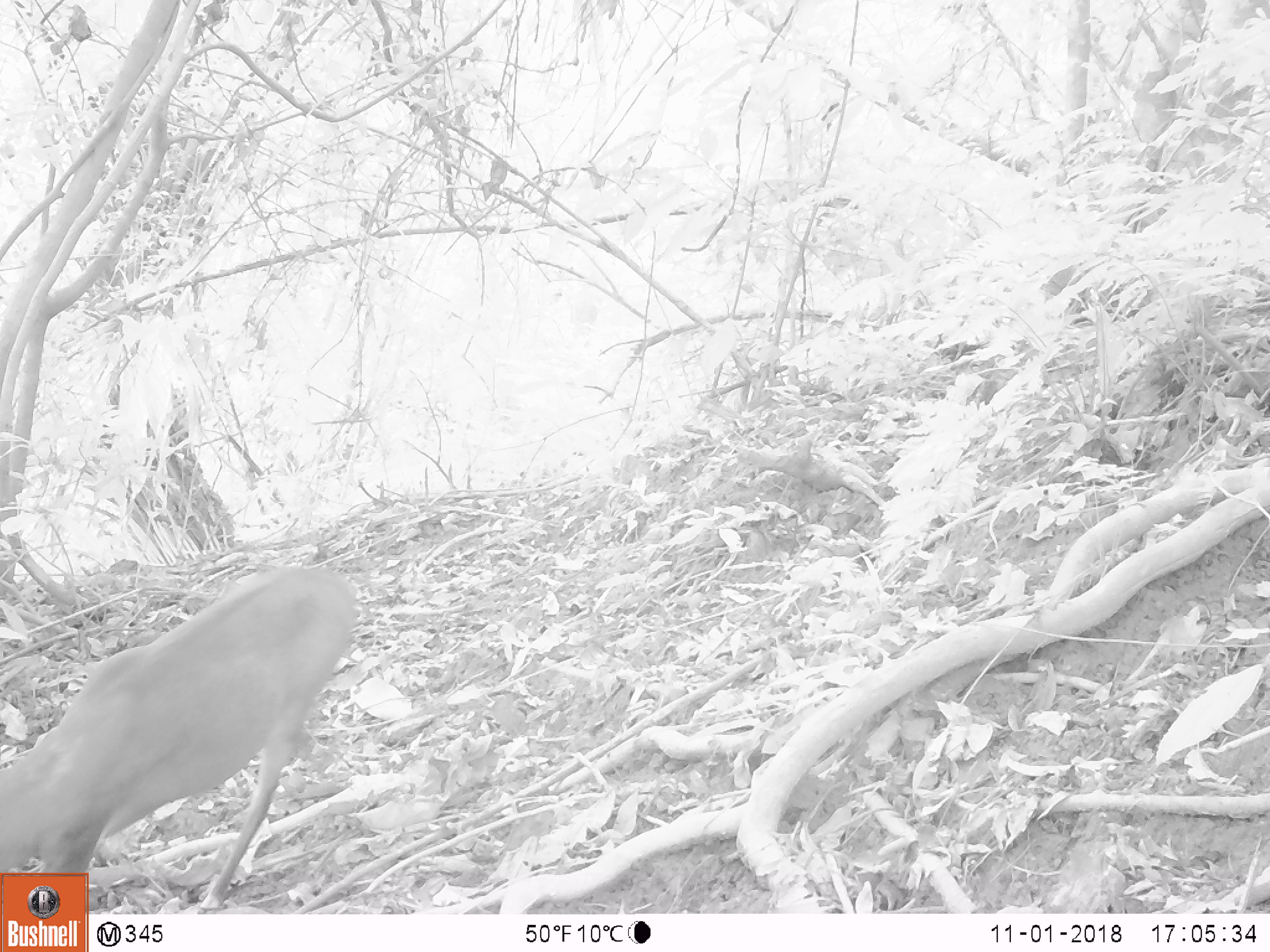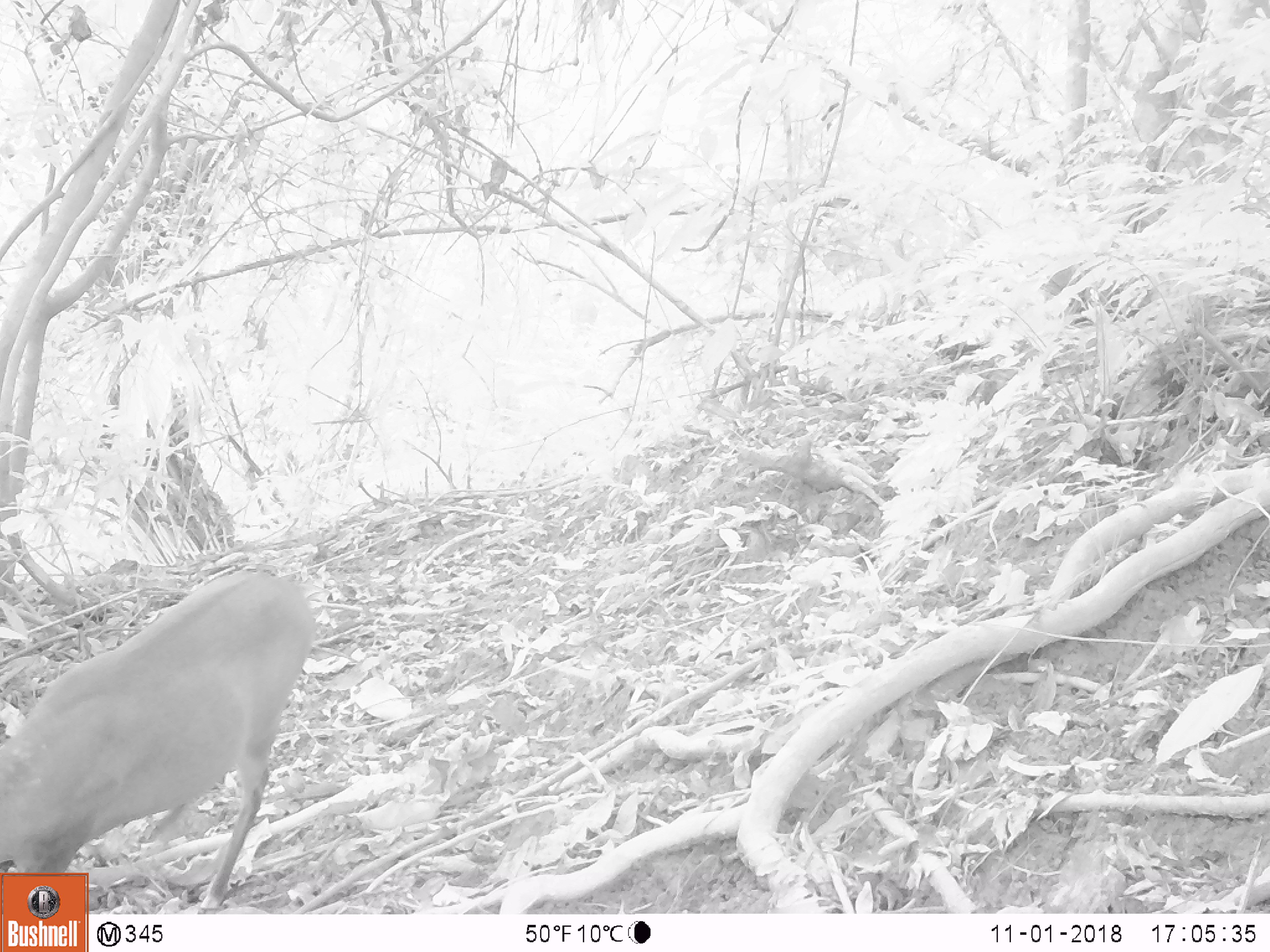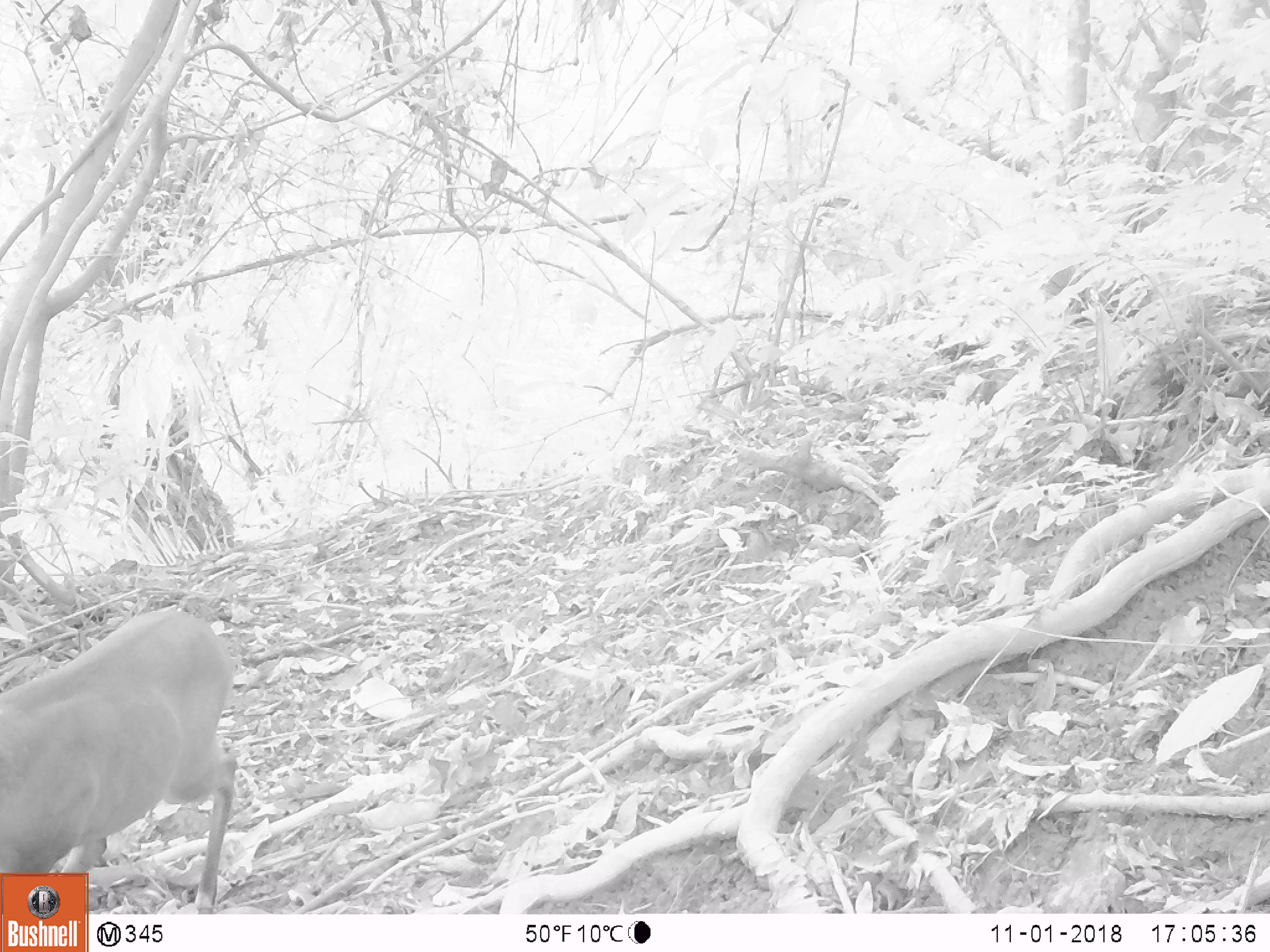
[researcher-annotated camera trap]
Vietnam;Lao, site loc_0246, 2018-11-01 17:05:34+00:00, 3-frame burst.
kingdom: Animalia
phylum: Chordata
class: Mammalia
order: Artiodactyla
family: Cervidae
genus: Muntiacus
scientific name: Muntiacus vuquangensis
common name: large-antlered muntjac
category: large antlered muntjac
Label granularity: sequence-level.